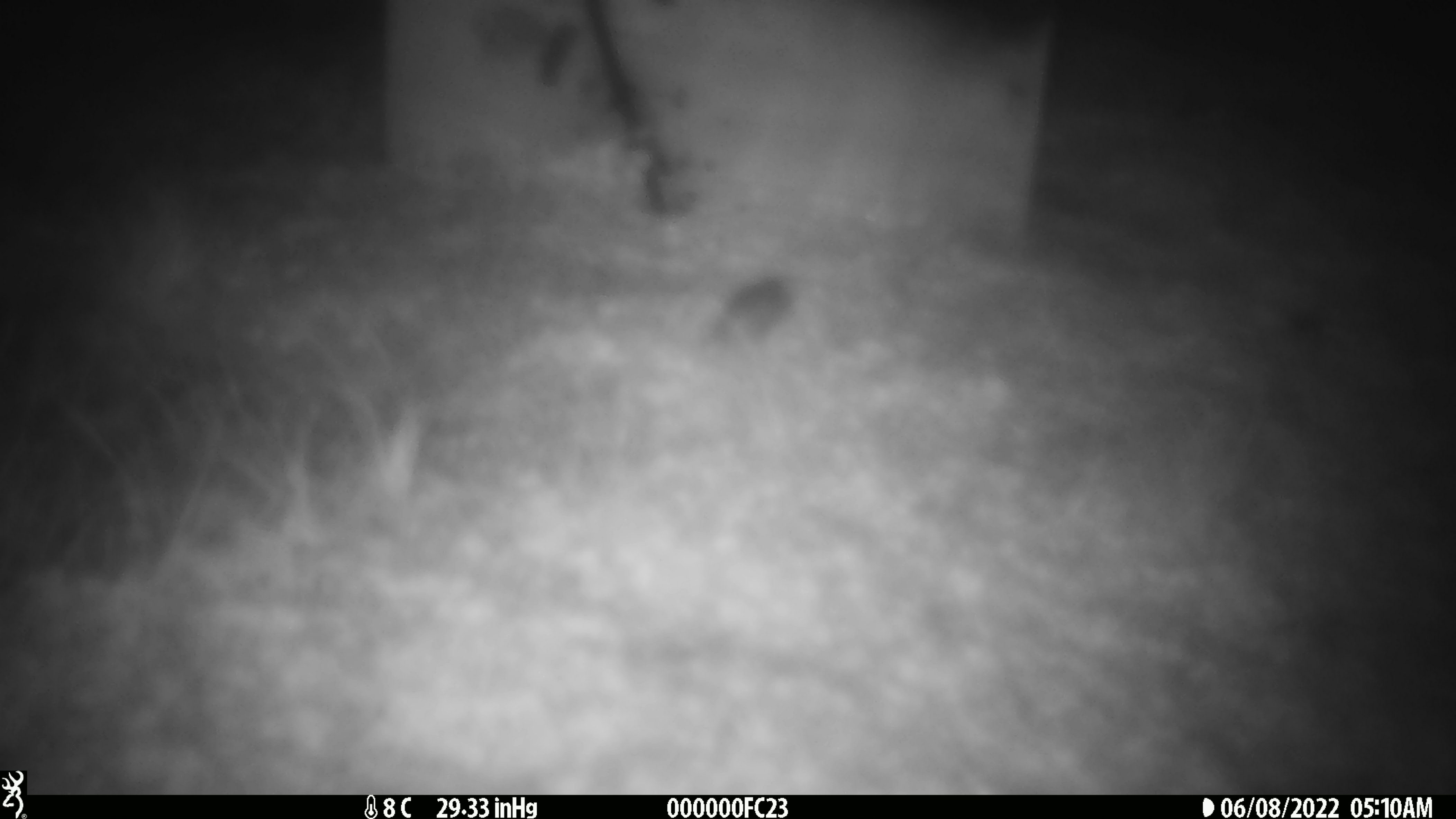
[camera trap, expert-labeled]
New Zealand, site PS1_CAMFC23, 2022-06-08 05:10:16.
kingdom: Animalia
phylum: Chordata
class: Mammalia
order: Rodentia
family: Muridae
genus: Mus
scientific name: Mus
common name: mouse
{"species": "mouse (Mus)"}